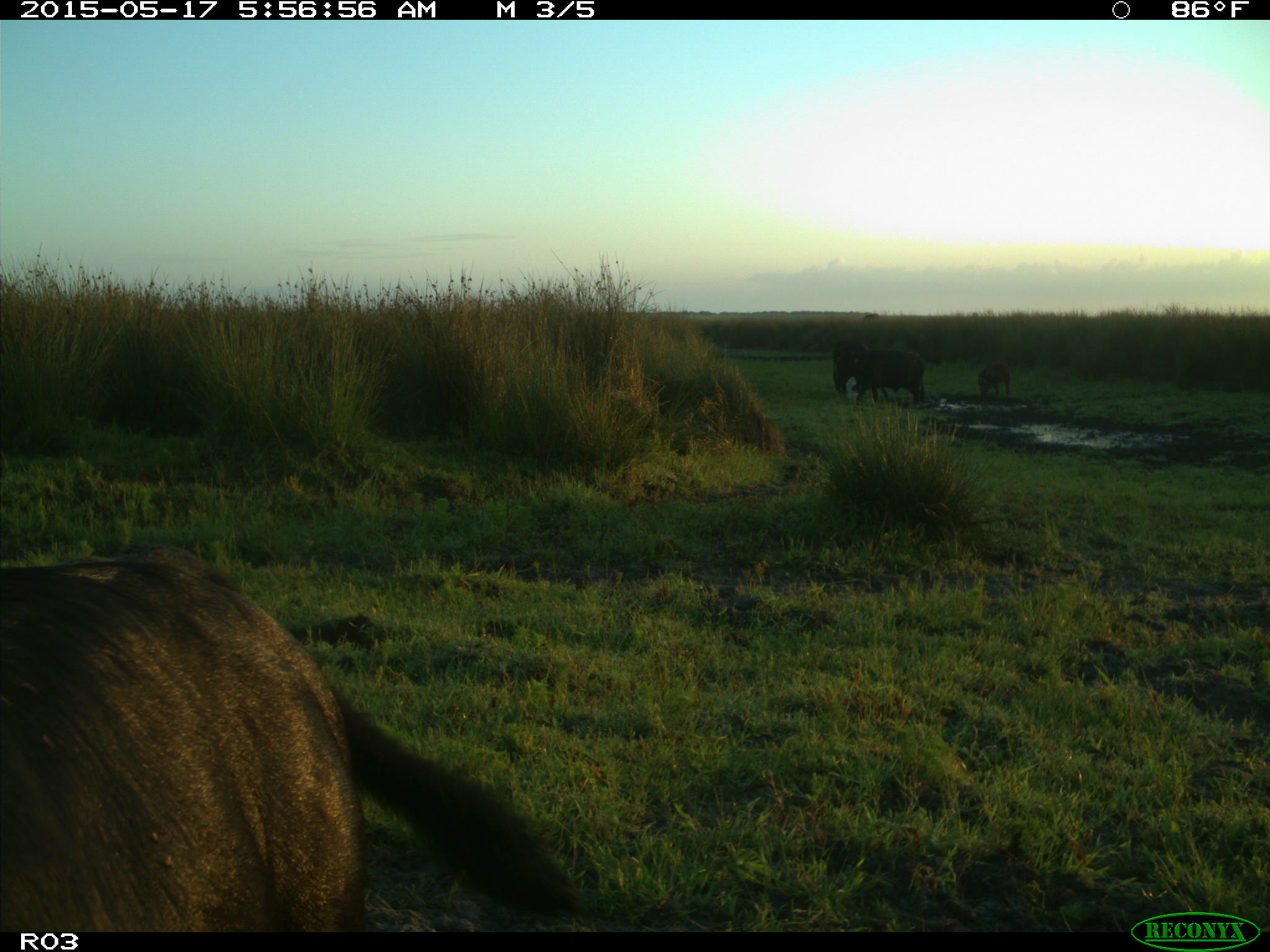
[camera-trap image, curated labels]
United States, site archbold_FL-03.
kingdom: Animalia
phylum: Chordata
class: Mammalia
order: Artiodactyla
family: Bovidae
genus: Bos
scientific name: Bos taurus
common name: domestic cow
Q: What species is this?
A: Bos taurus (domestic cow).